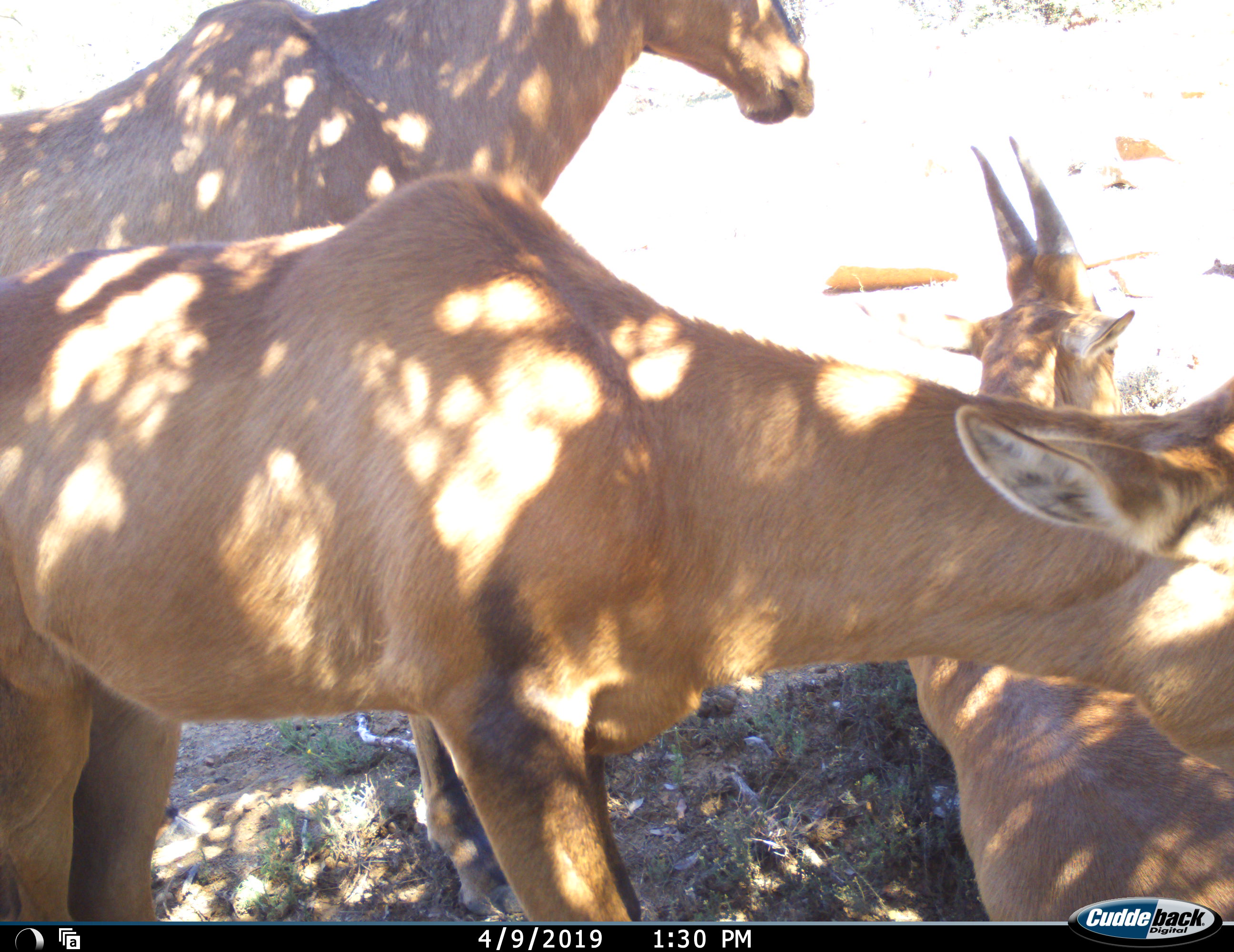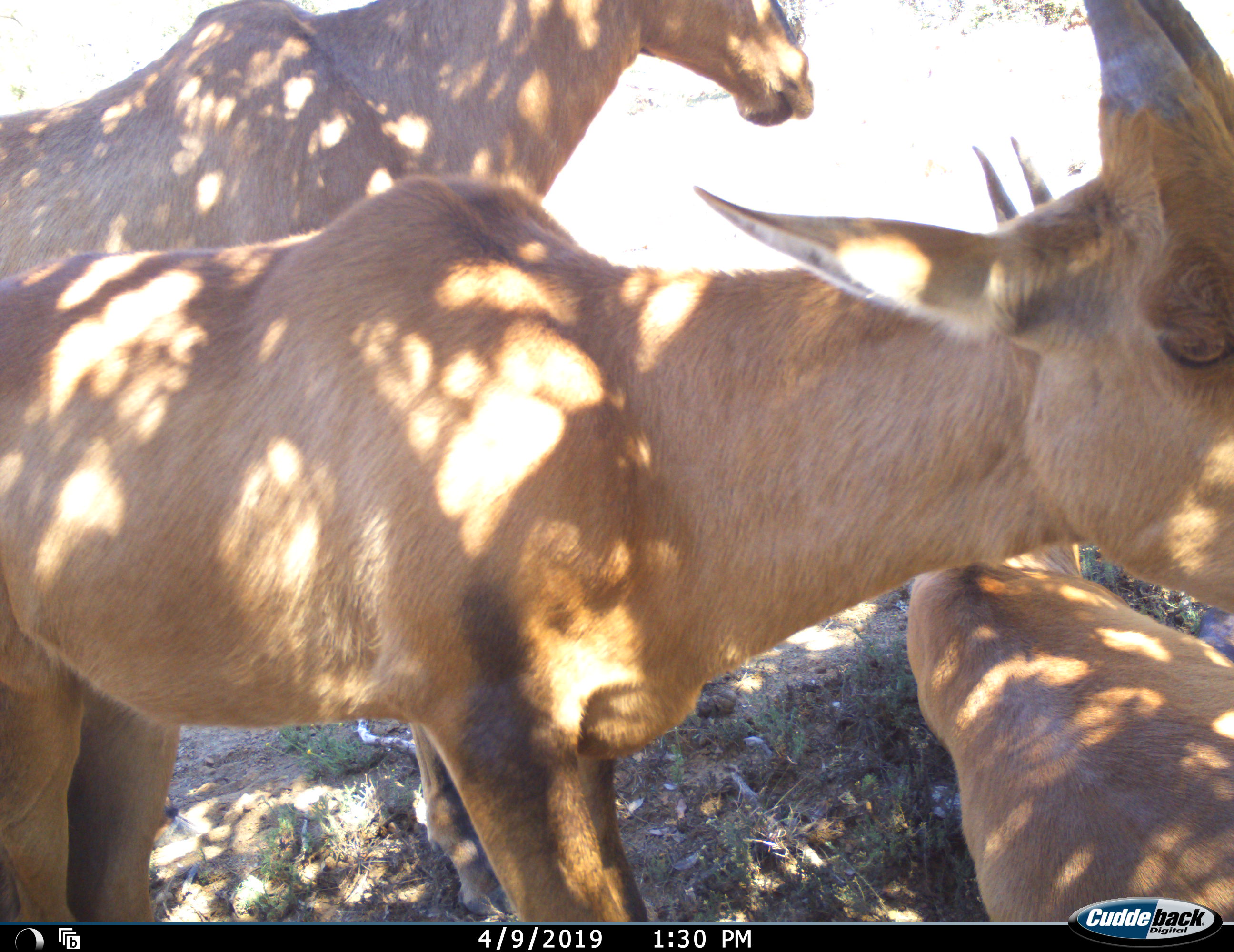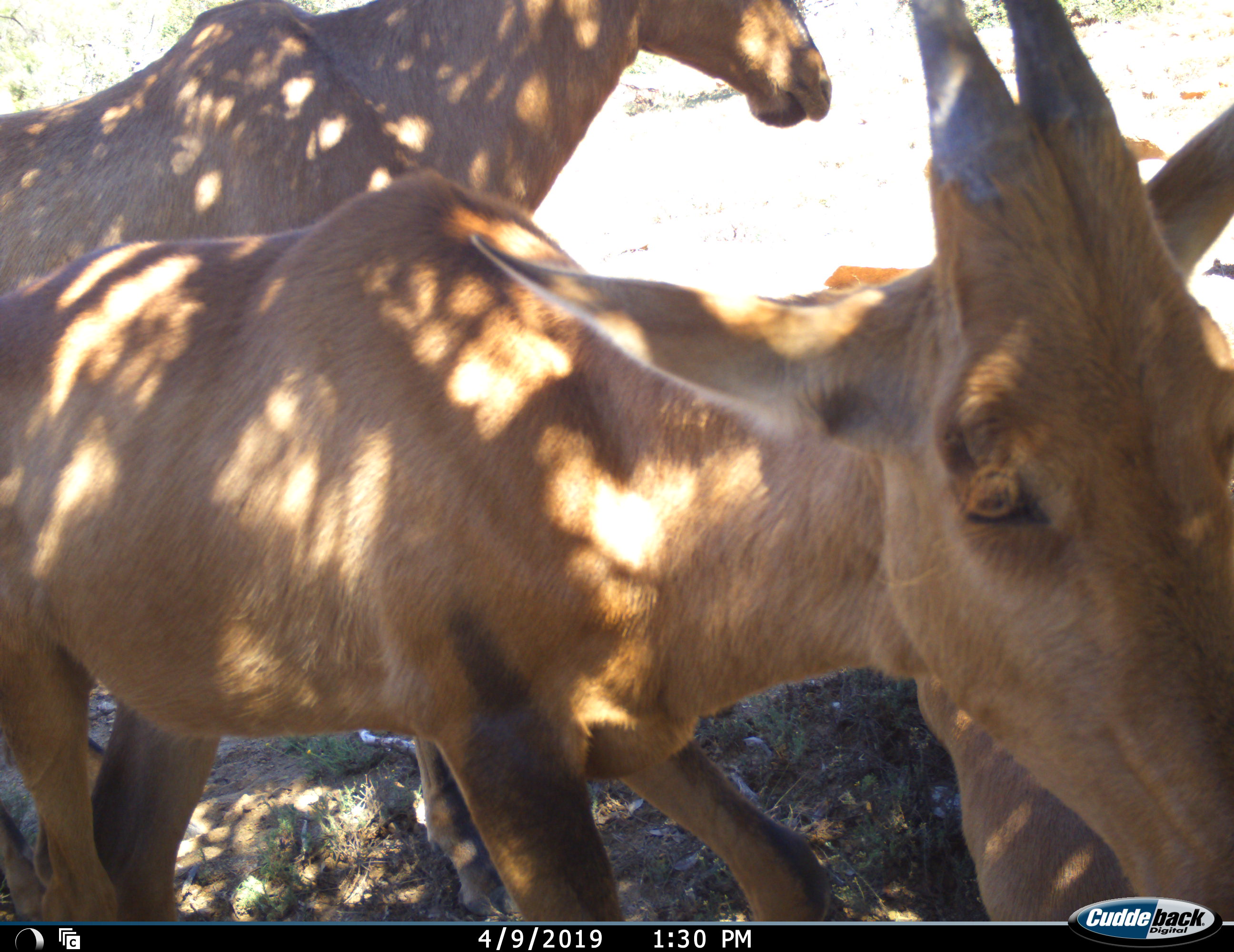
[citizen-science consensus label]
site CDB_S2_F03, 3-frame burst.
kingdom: Animalia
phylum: Chordata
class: Mammalia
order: Artiodactyla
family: Bovidae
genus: Alcelaphus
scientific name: Alcelaphus buselaphus caama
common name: red hartebeest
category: hartebeestred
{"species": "hartebeestred (red hartebeest) (Alcelaphus buselaphus caama)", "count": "3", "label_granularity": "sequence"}